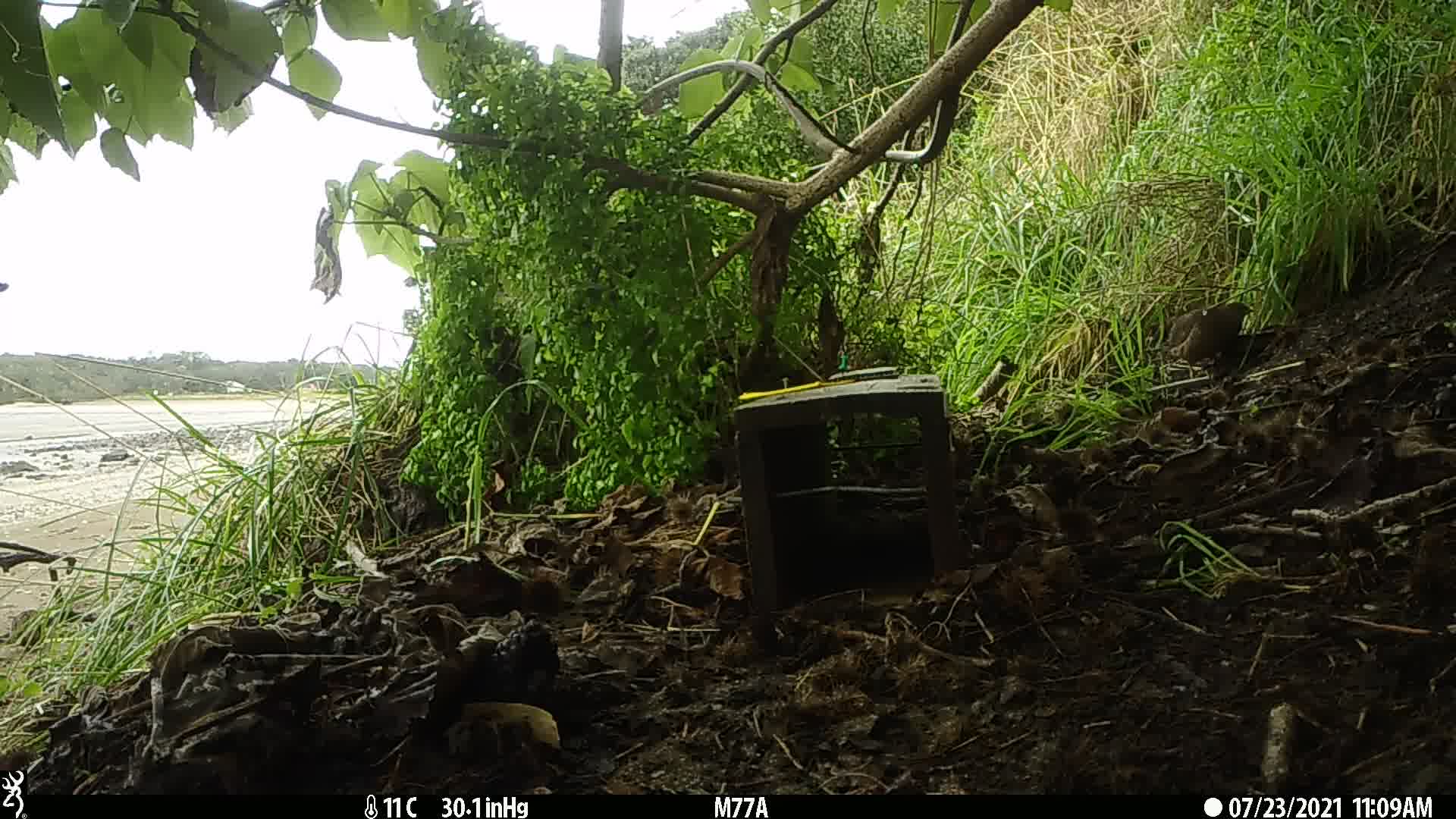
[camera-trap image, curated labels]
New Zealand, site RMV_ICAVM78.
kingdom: Animalia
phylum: Chordata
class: Aves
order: Galliformes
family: Phasianidae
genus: Synoicus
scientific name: Synoicus ypsilophorus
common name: brown quail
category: quail brown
Quail brown (brown quail) (Synoicus ypsilophorus).